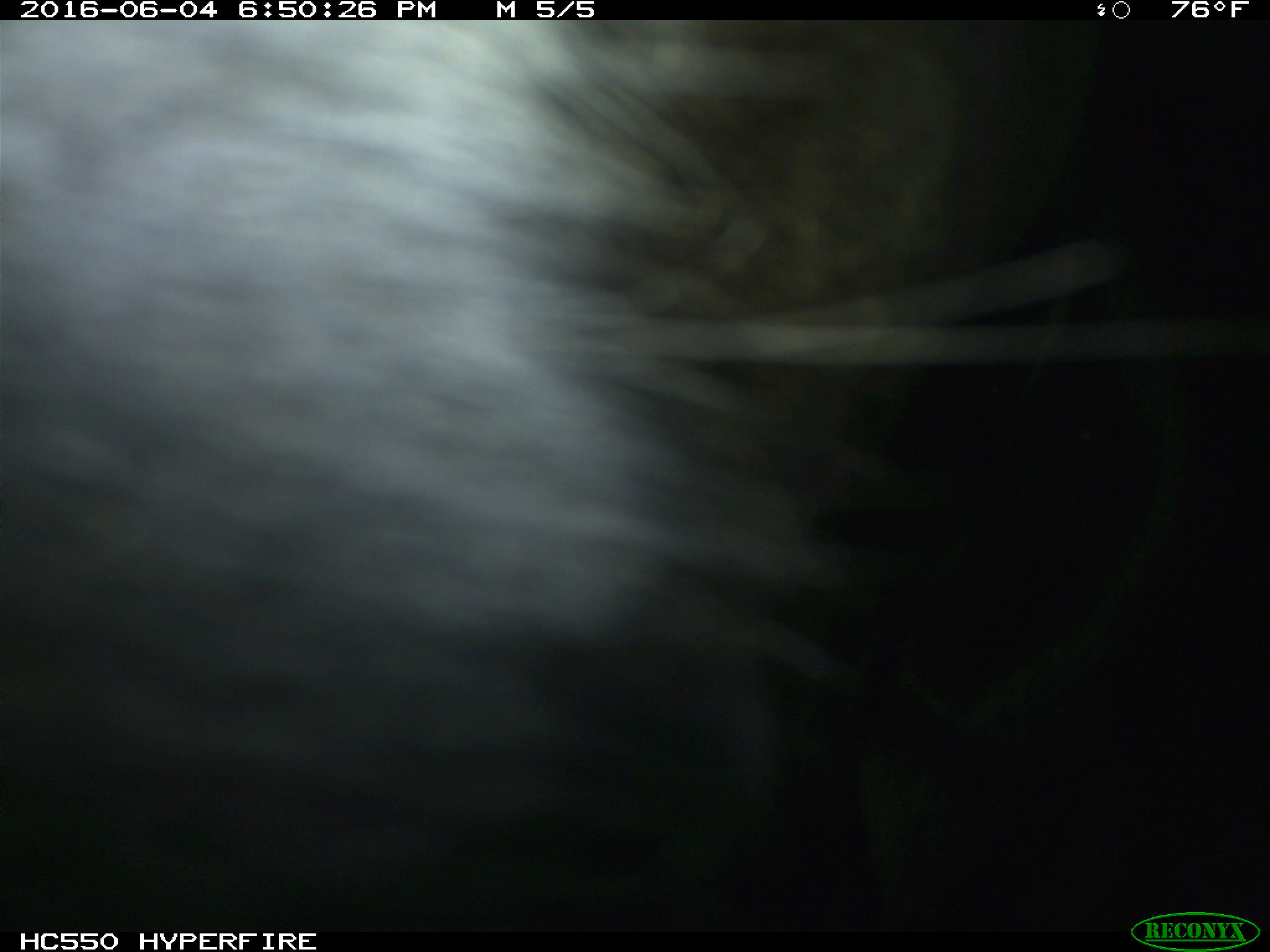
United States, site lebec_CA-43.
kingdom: Animalia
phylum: Chordata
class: Mammalia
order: Artiodactyla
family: Bovidae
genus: Bos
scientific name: Bos taurus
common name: domestic cow